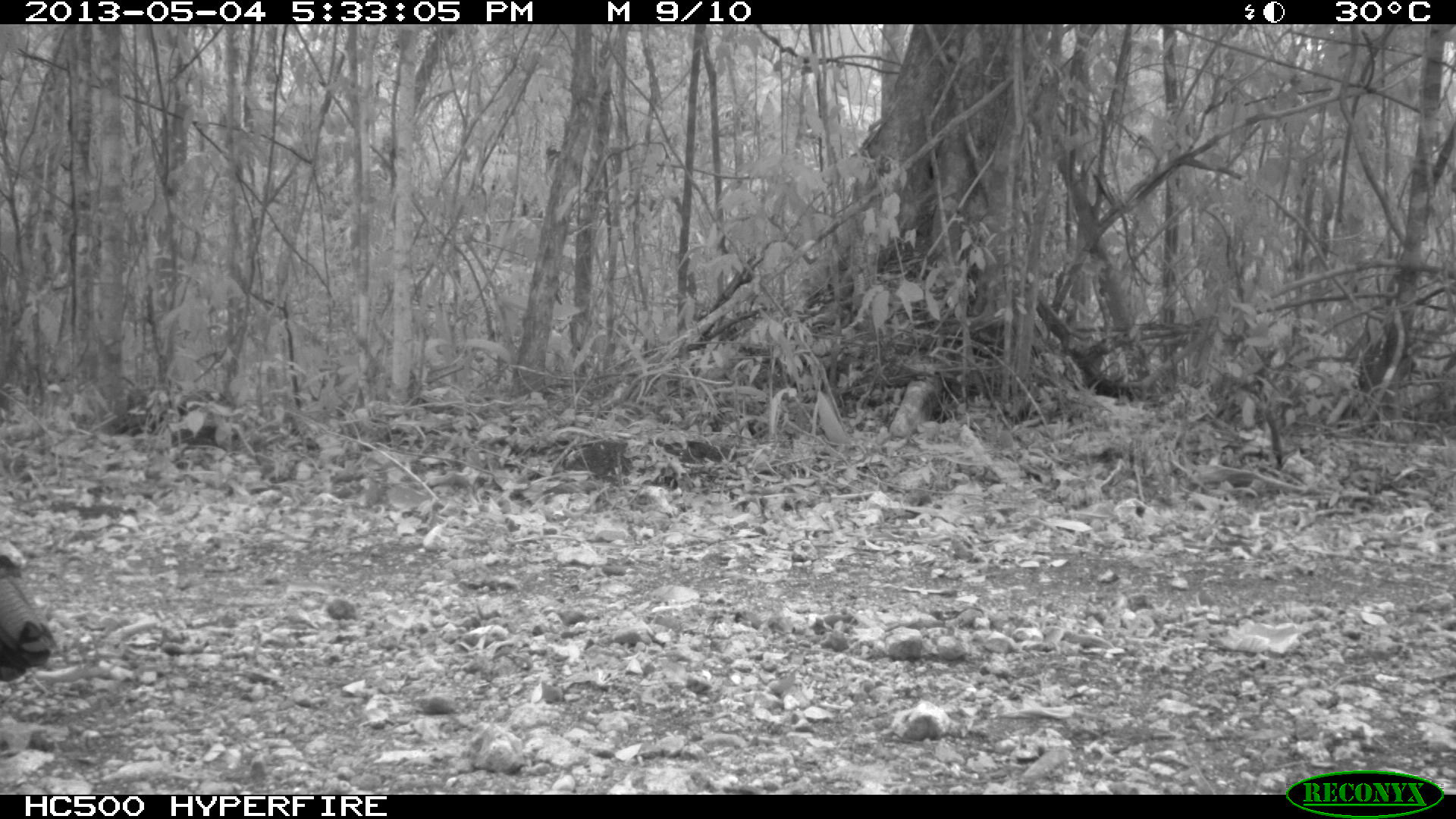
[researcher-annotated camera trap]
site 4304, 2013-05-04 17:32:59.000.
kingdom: Animalia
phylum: Chordata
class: Aves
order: Galliformes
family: Phasianidae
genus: Meleagris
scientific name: Meleagris ocellata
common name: ocellated turkey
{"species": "Meleagris ocellata (ocellated turkey)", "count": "1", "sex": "male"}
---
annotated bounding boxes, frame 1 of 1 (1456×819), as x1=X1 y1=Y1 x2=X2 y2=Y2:
meleagris ocellata: x1=0 y1=555 x2=57 y2=682